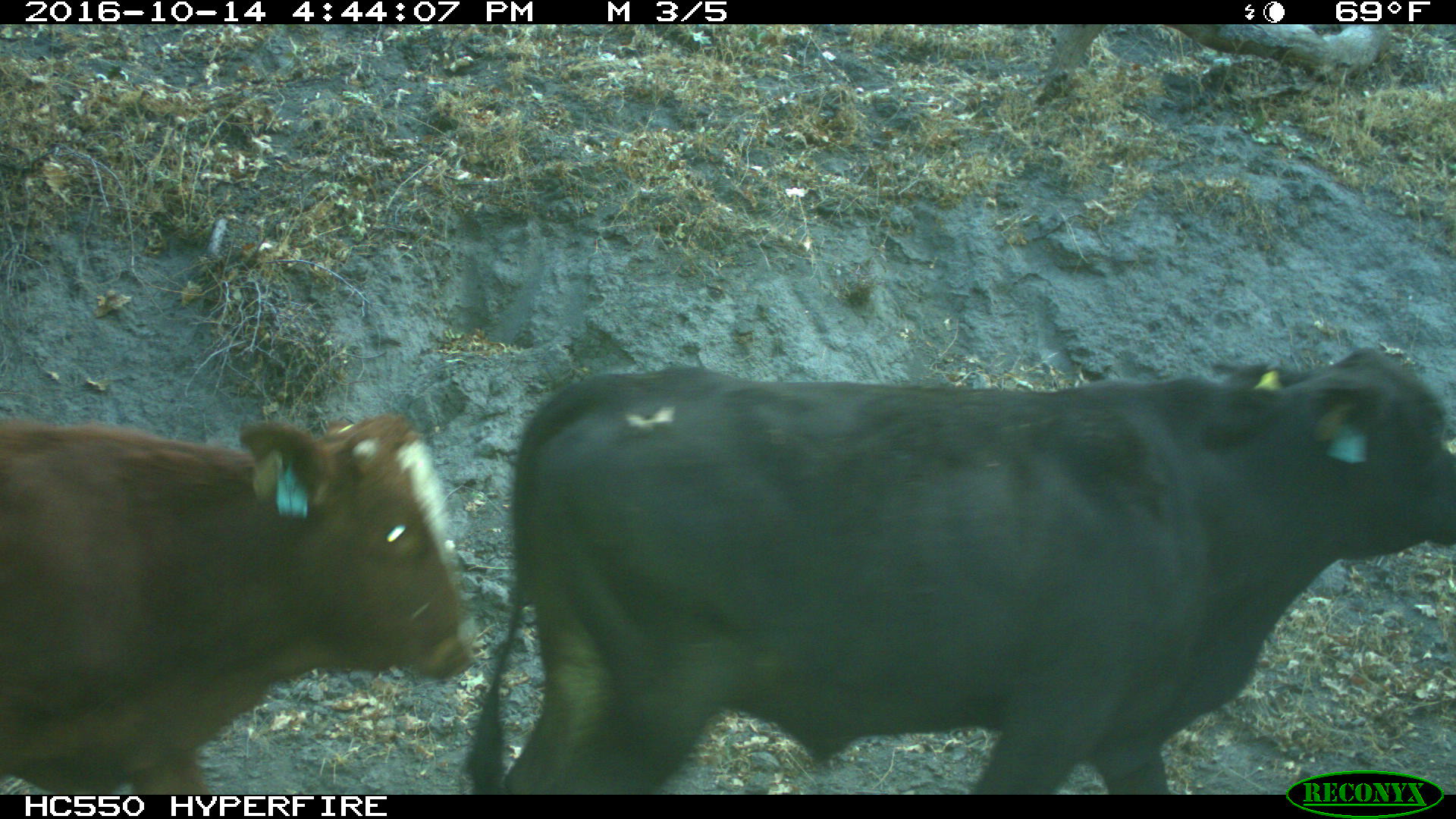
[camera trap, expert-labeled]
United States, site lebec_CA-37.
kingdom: Animalia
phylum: Chordata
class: Mammalia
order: Artiodactyla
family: Bovidae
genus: Bos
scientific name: Bos taurus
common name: domestic cow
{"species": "Bos taurus (domestic cow)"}